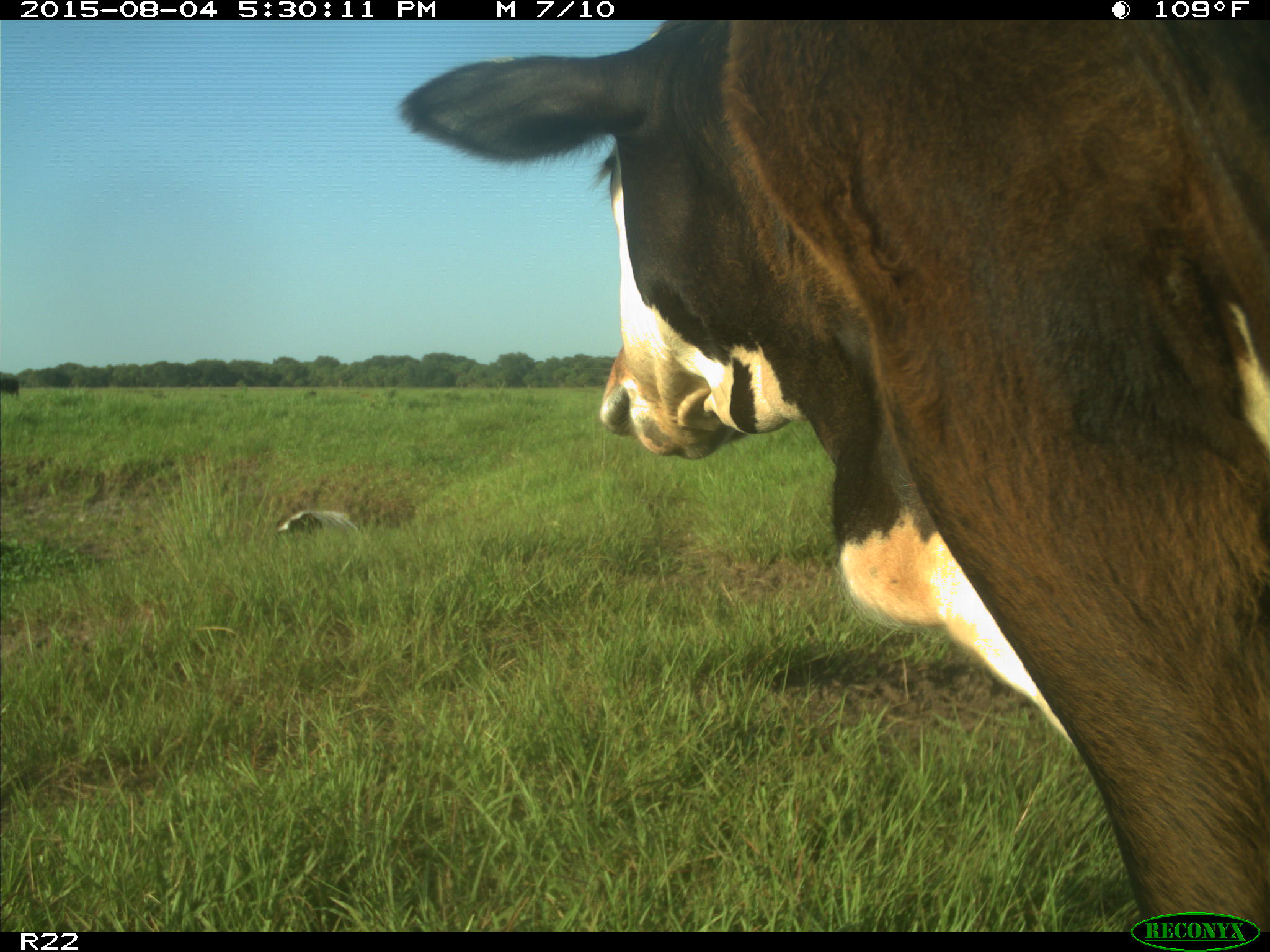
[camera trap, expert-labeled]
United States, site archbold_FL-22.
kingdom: Animalia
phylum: Chordata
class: Mammalia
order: Artiodactyla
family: Bovidae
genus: Bos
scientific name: Bos taurus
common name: domestic cow